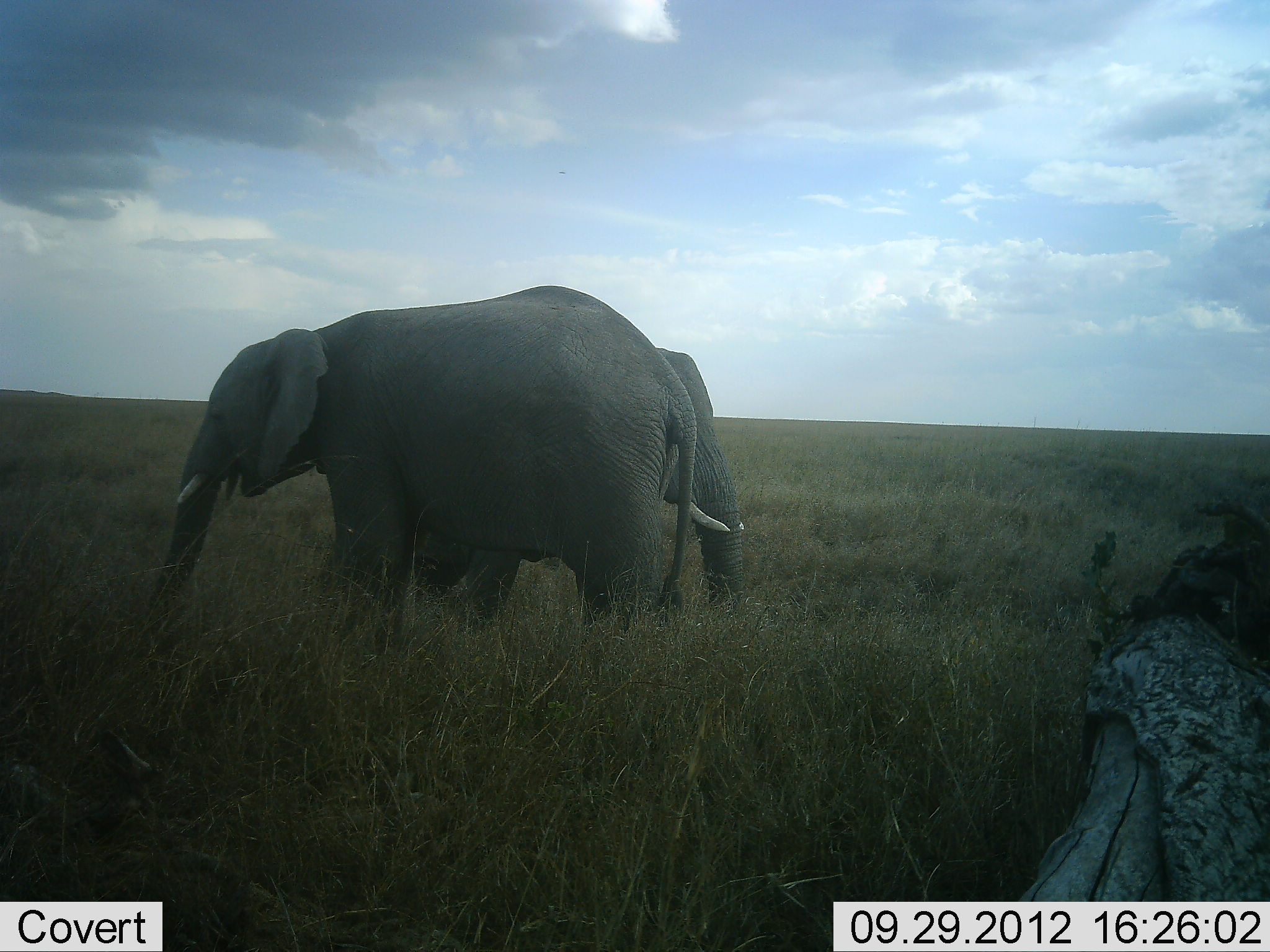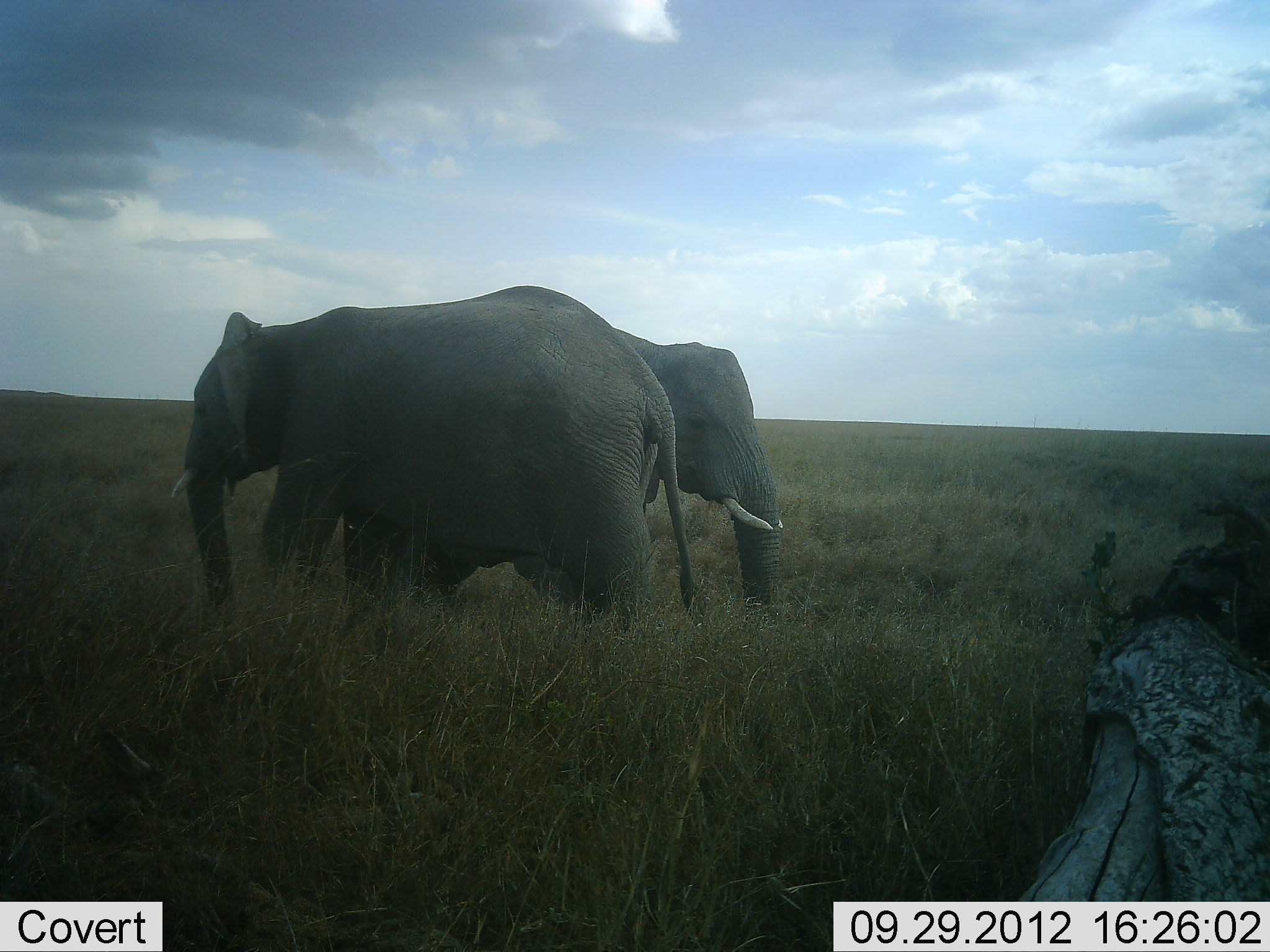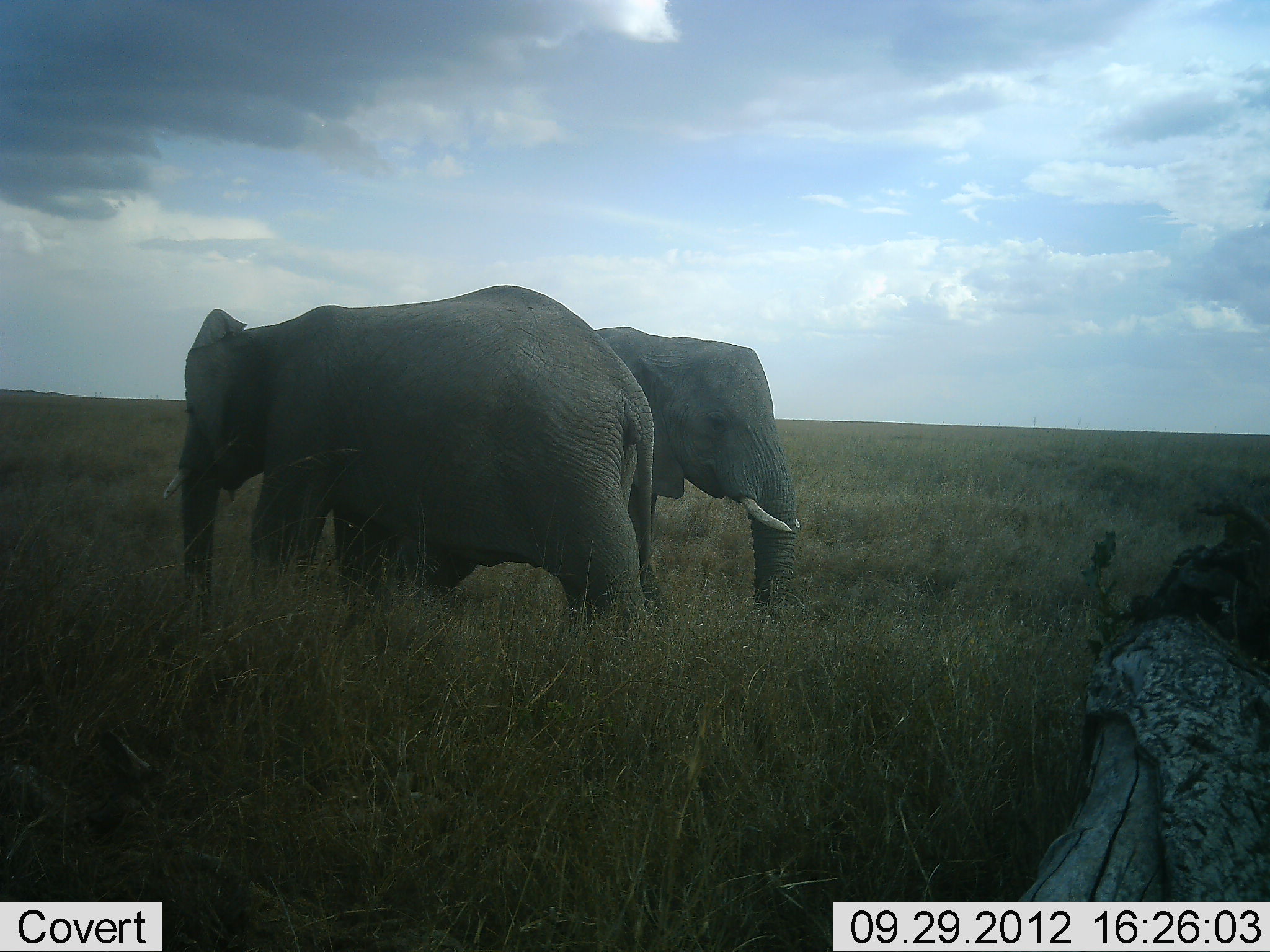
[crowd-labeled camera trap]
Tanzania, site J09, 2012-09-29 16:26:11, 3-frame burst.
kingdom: Animalia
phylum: Chordata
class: Mammalia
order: Proboscidea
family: Elephantidae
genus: Loxodonta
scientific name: Loxodonta africana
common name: african bush elephant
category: elephant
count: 2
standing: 70%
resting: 0%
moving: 20%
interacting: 20%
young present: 0%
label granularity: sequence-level